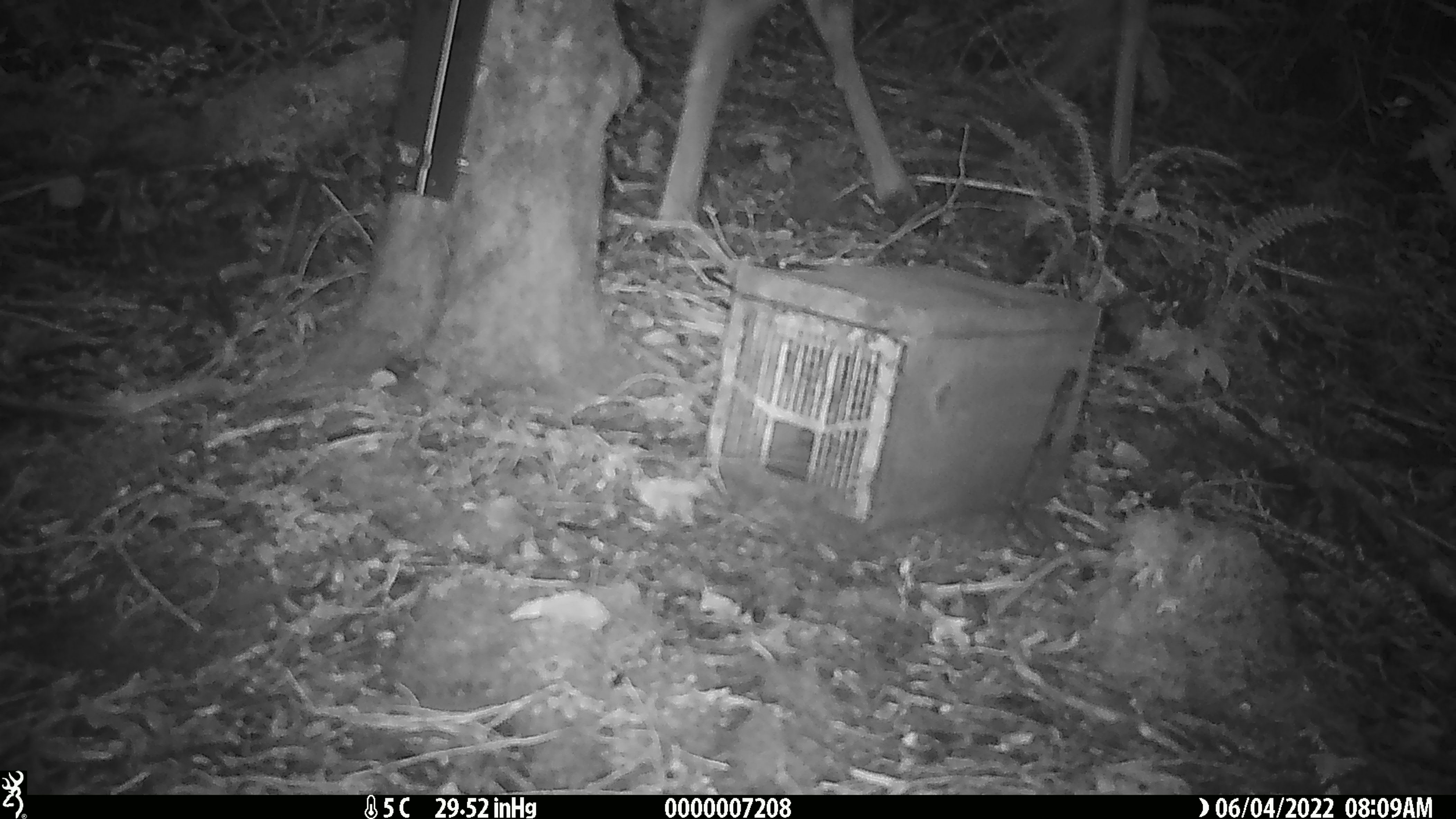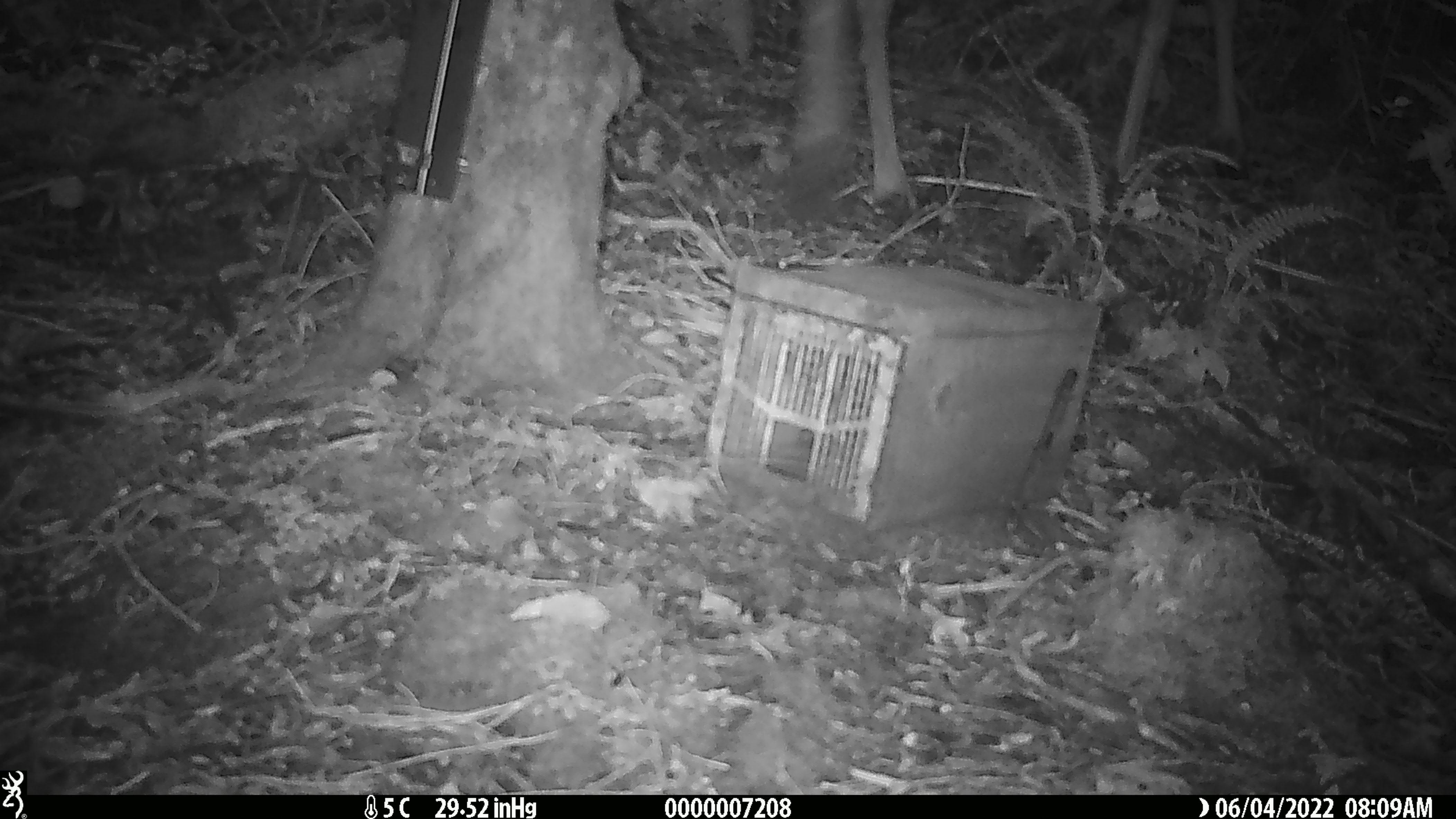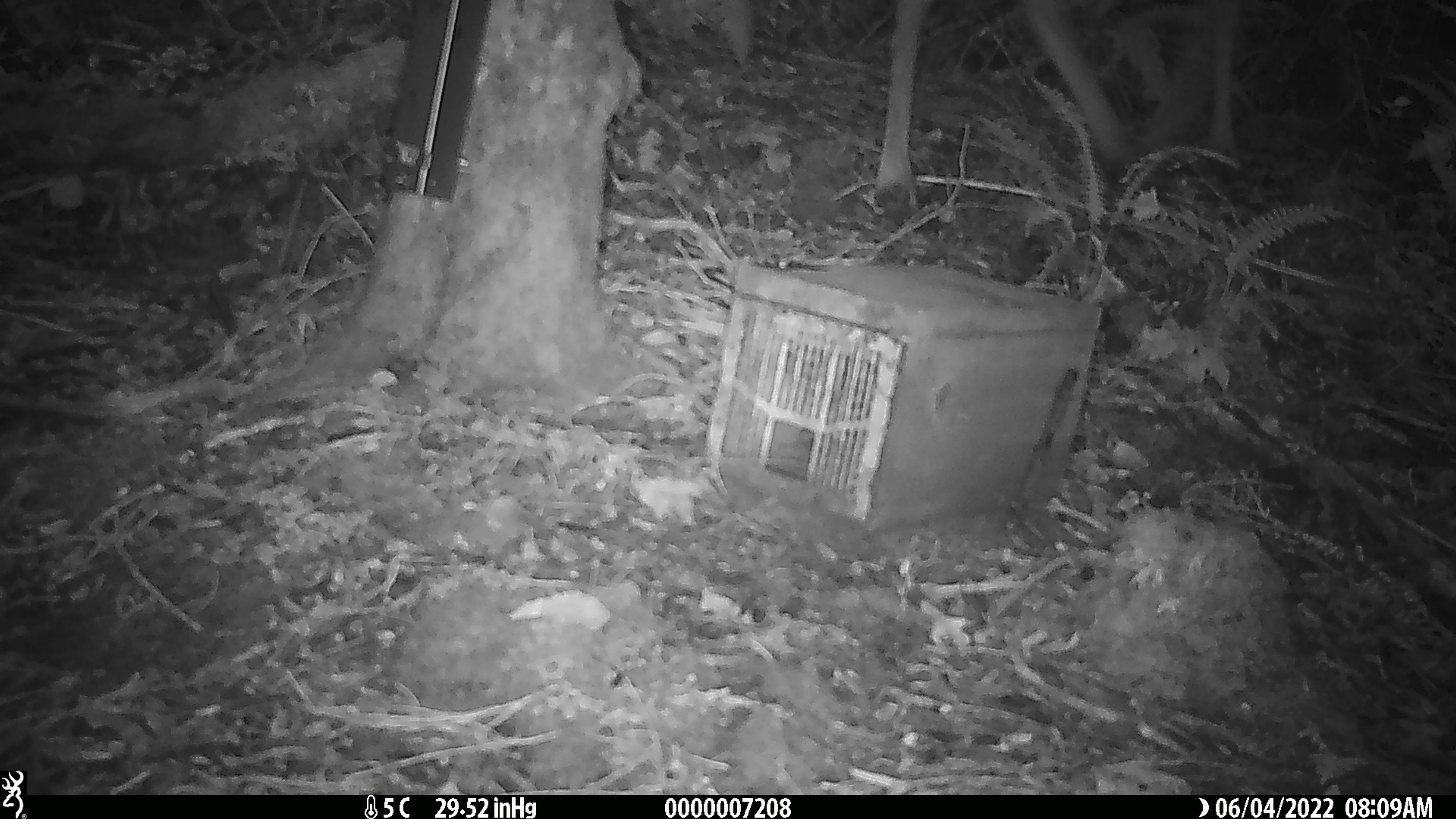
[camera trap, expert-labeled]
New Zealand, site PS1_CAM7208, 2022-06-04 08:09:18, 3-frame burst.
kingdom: Animalia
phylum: Chordata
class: Mammalia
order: Artiodactyla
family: Cervidae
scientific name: Cervidae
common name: deer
Deer (Cervidae).